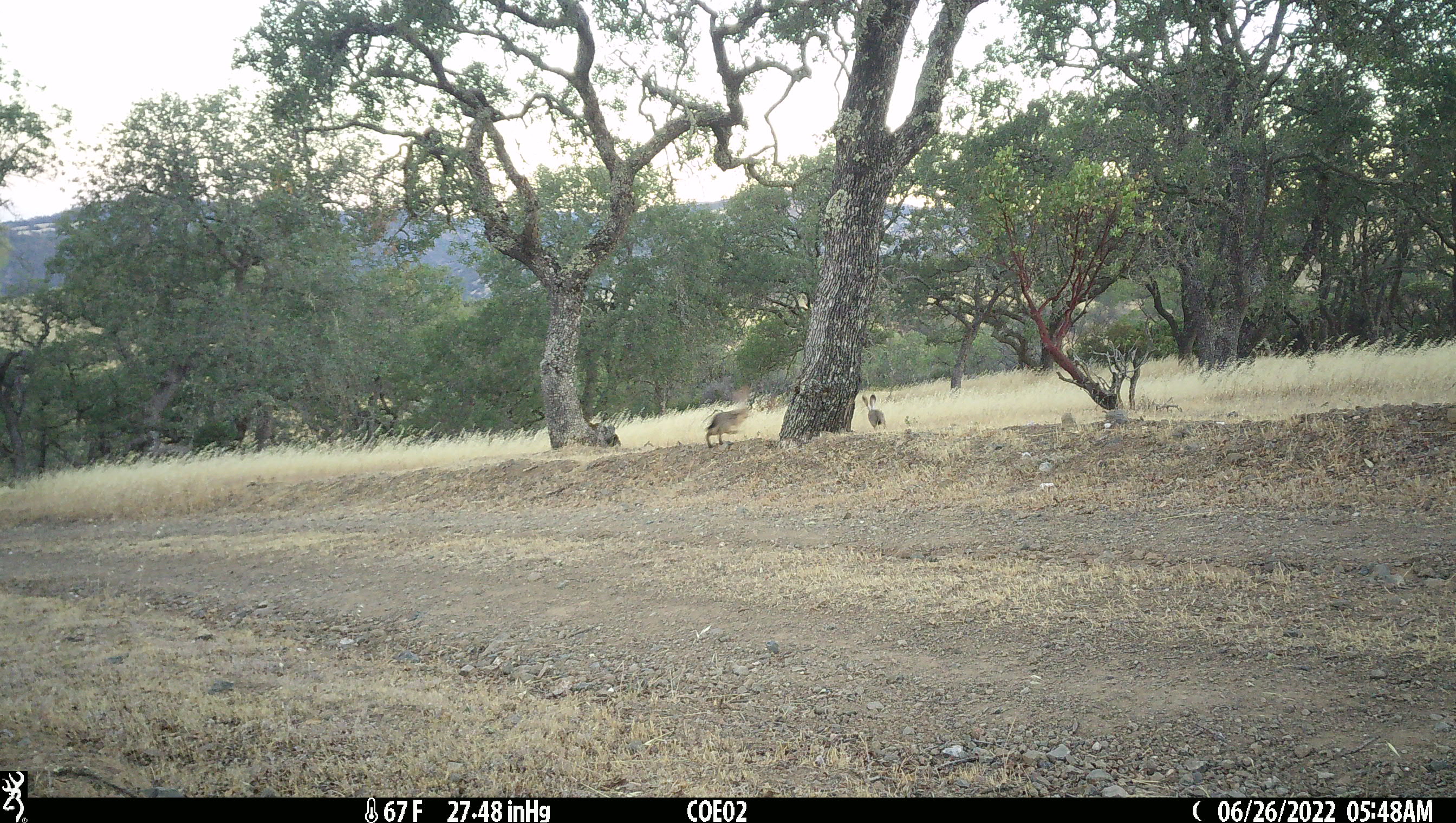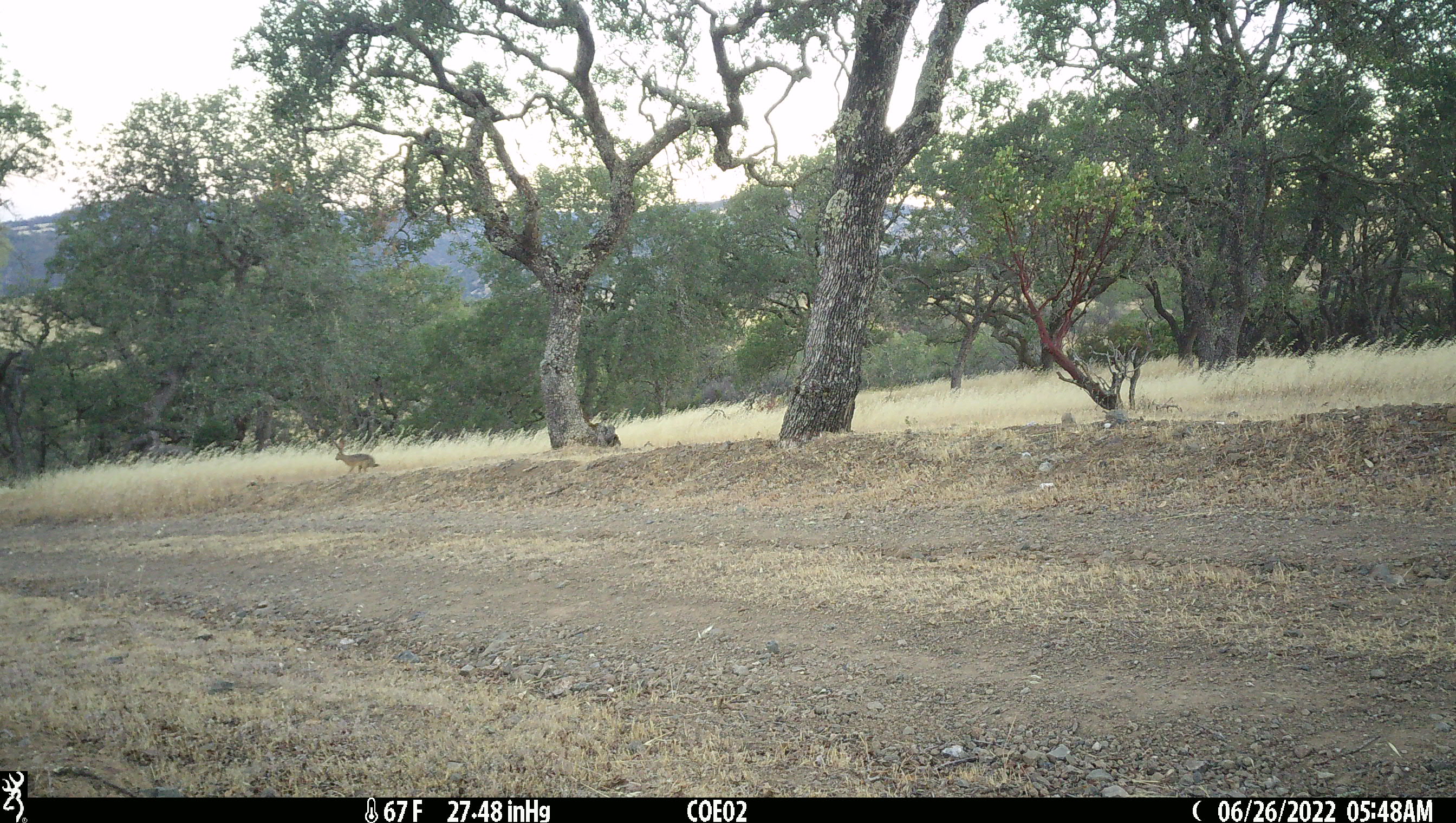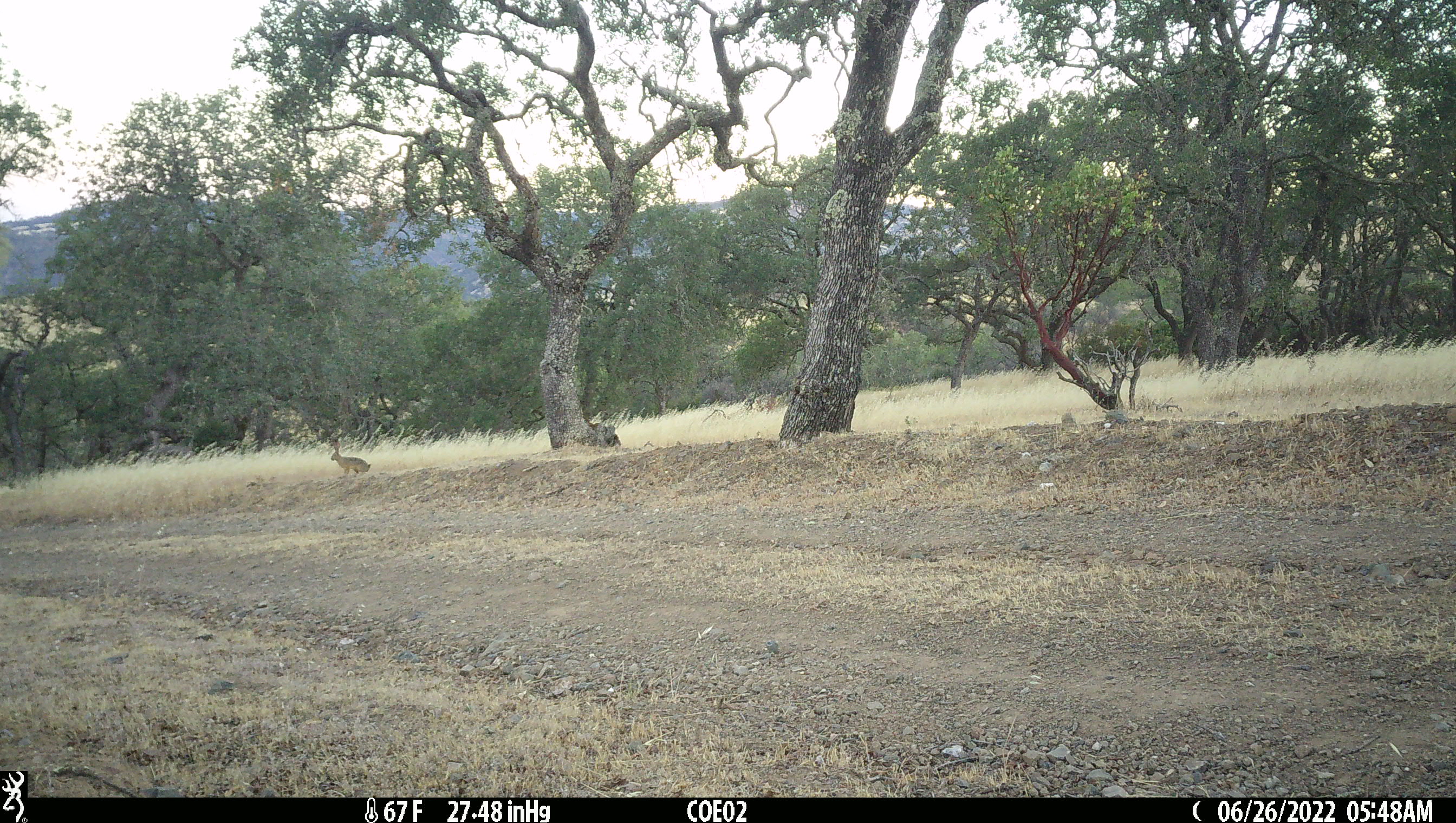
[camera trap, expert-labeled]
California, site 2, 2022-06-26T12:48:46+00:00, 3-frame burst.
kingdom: Animalia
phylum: Chordata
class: Mammalia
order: Lagomorpha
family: Leporidae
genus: Lepus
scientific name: Lepus californicus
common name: black-tailed jackrabbit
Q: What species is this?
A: Black-tailed jackrabbit (Lepus californicus).